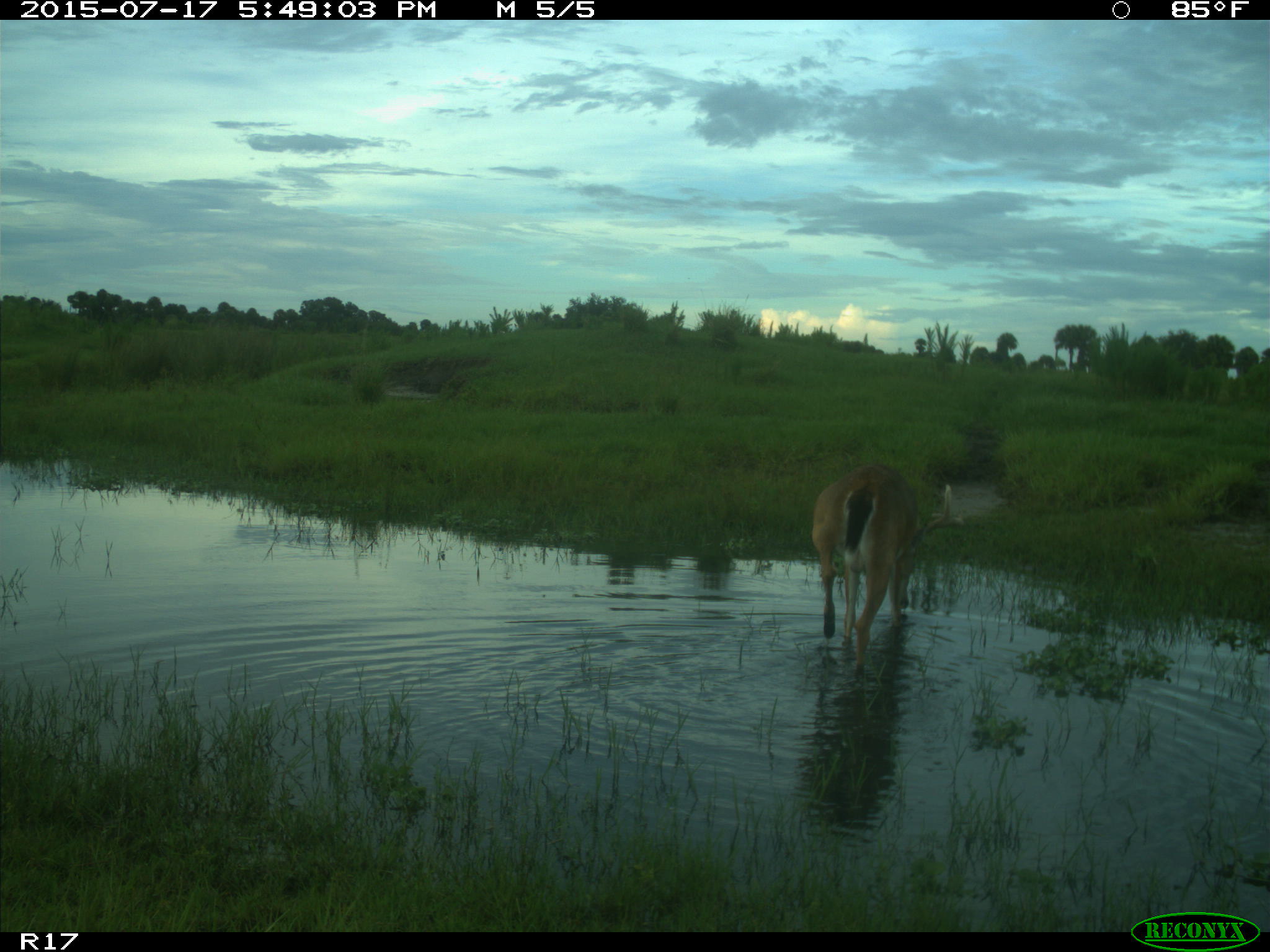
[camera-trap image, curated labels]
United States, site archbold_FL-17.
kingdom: Animalia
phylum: Chordata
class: Mammalia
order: Artiodactyla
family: Cervidae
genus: Odocoileus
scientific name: Odocoileus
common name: deer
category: unidentified deer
Unidentified deer (deer) (Odocoileus).